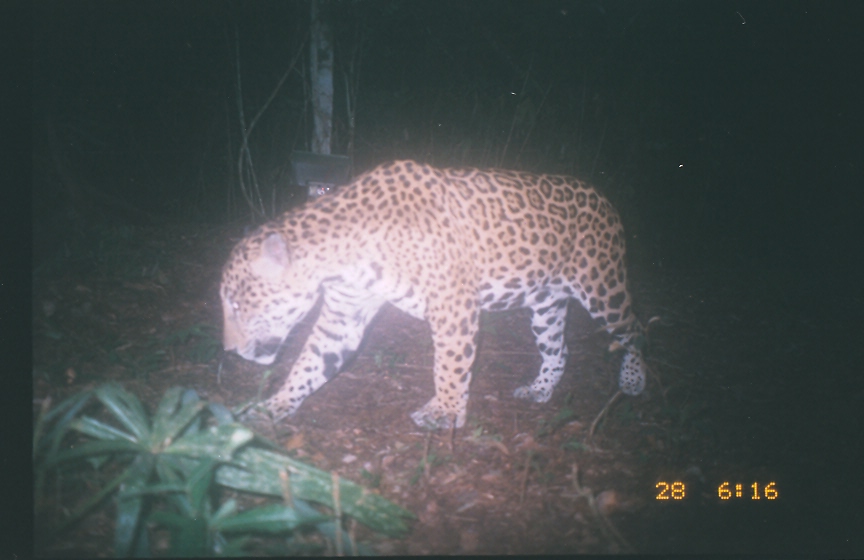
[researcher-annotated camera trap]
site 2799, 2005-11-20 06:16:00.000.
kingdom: Animalia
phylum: Chordata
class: Mammalia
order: Carnivora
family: Felidae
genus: Panthera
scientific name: Panthera onca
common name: jaguar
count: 1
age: adult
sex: male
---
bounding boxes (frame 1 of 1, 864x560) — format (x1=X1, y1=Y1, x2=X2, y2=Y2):
panthera onca: (x1=218, y1=157, x2=647, y2=430)